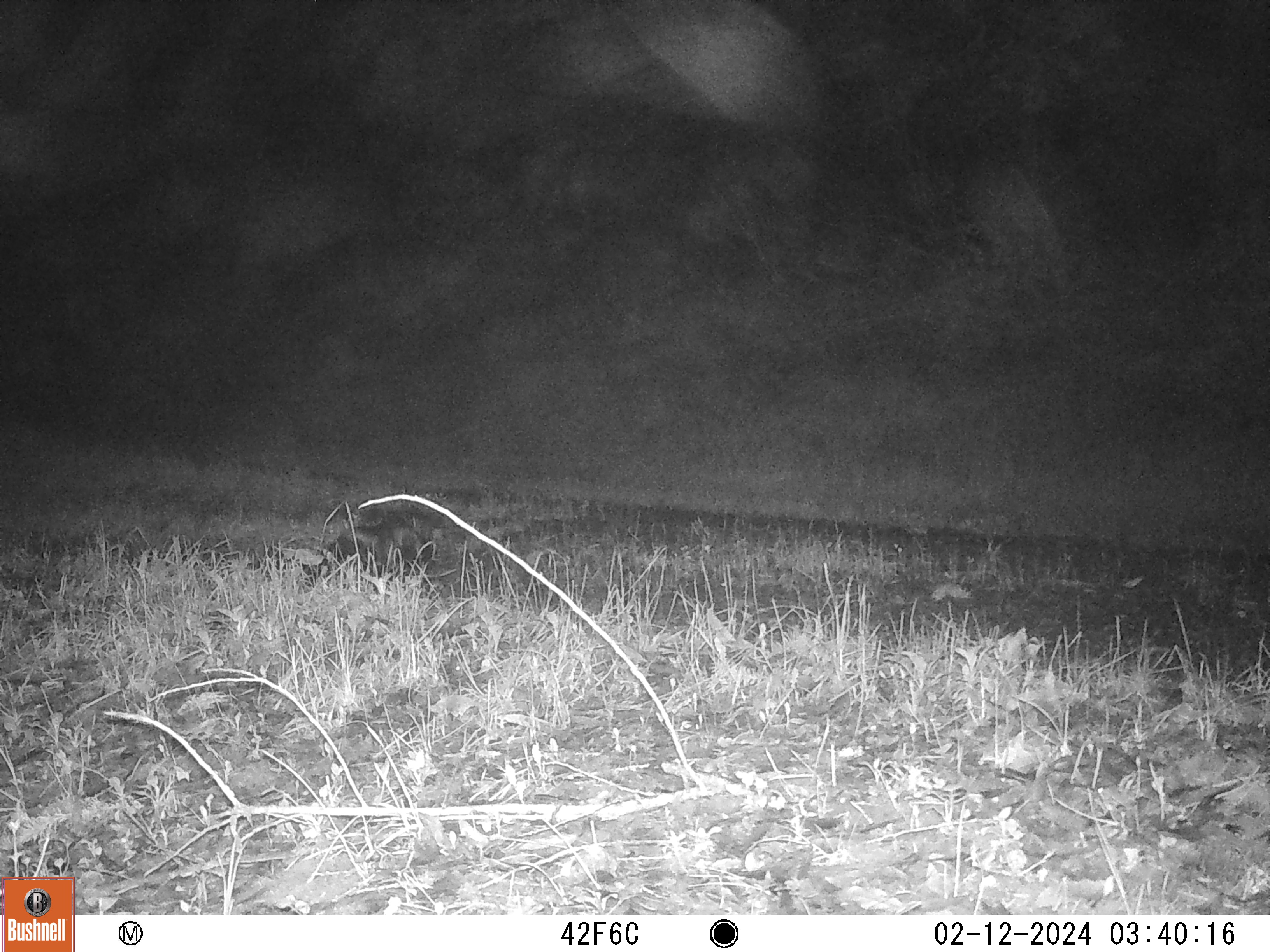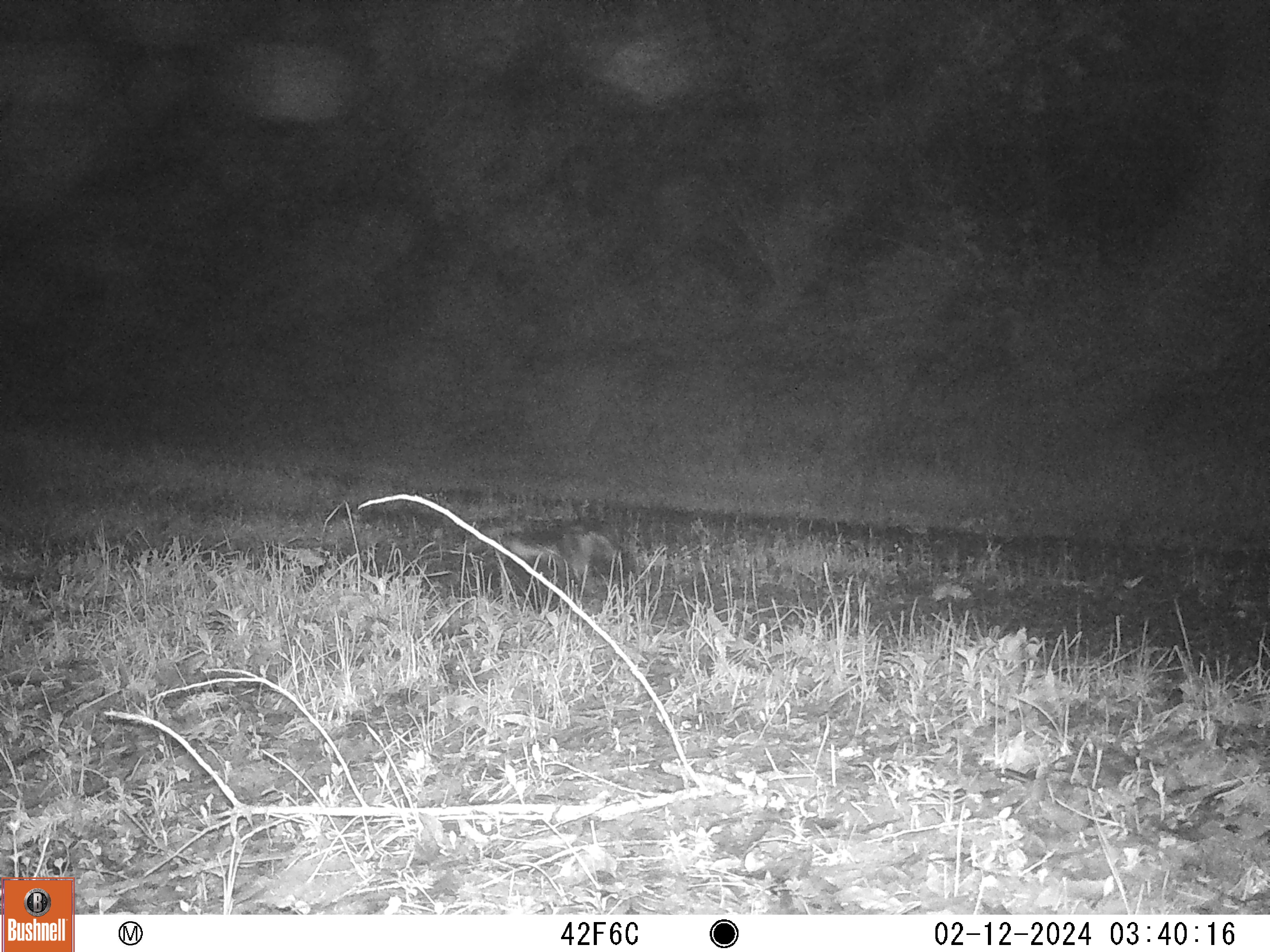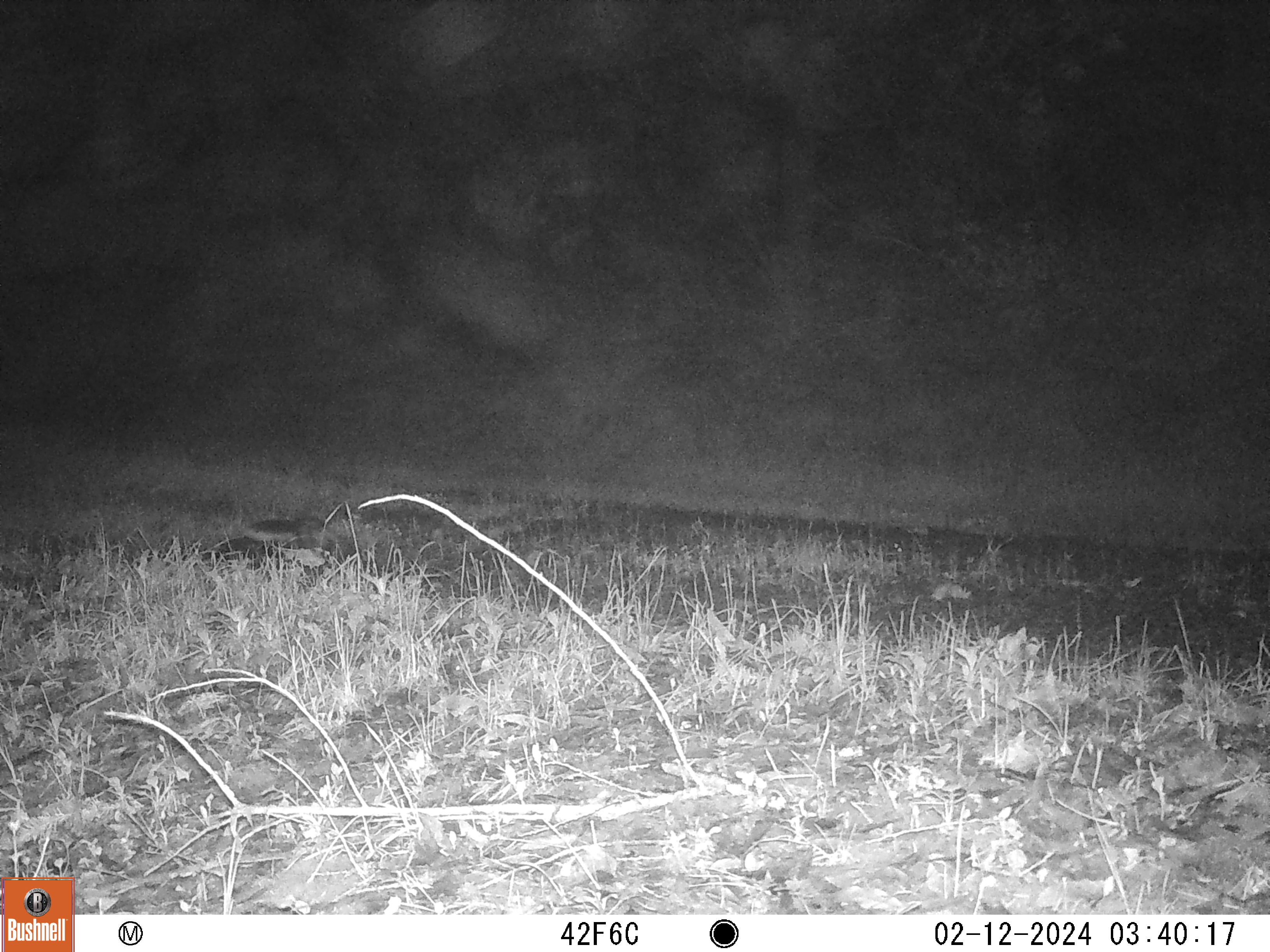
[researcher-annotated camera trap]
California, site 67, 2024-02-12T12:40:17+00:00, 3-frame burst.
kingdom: Animalia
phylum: Chordata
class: Mammalia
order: Carnivora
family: Mephitidae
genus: Mephitis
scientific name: Mephitis mephitis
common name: striped skunk